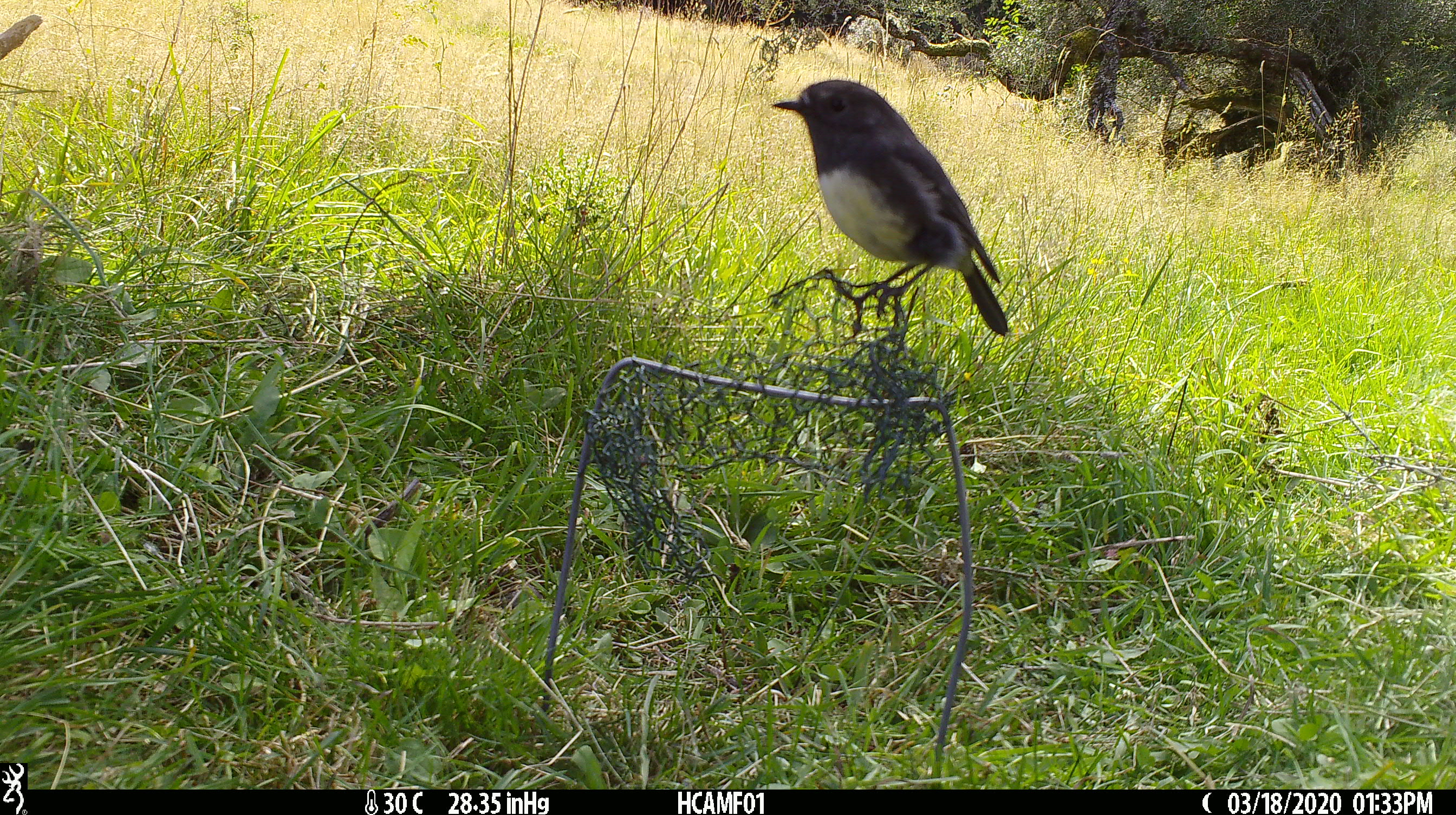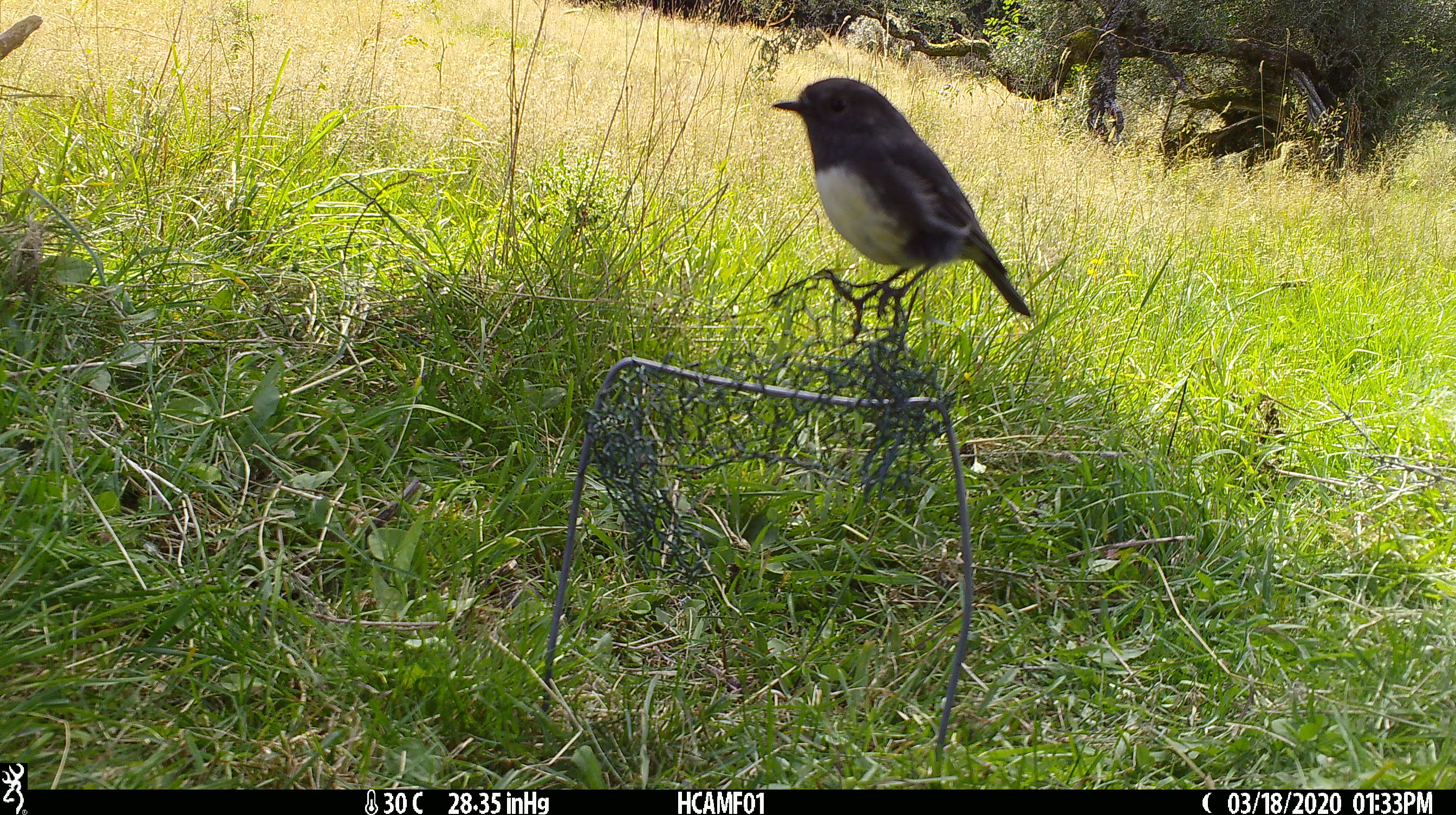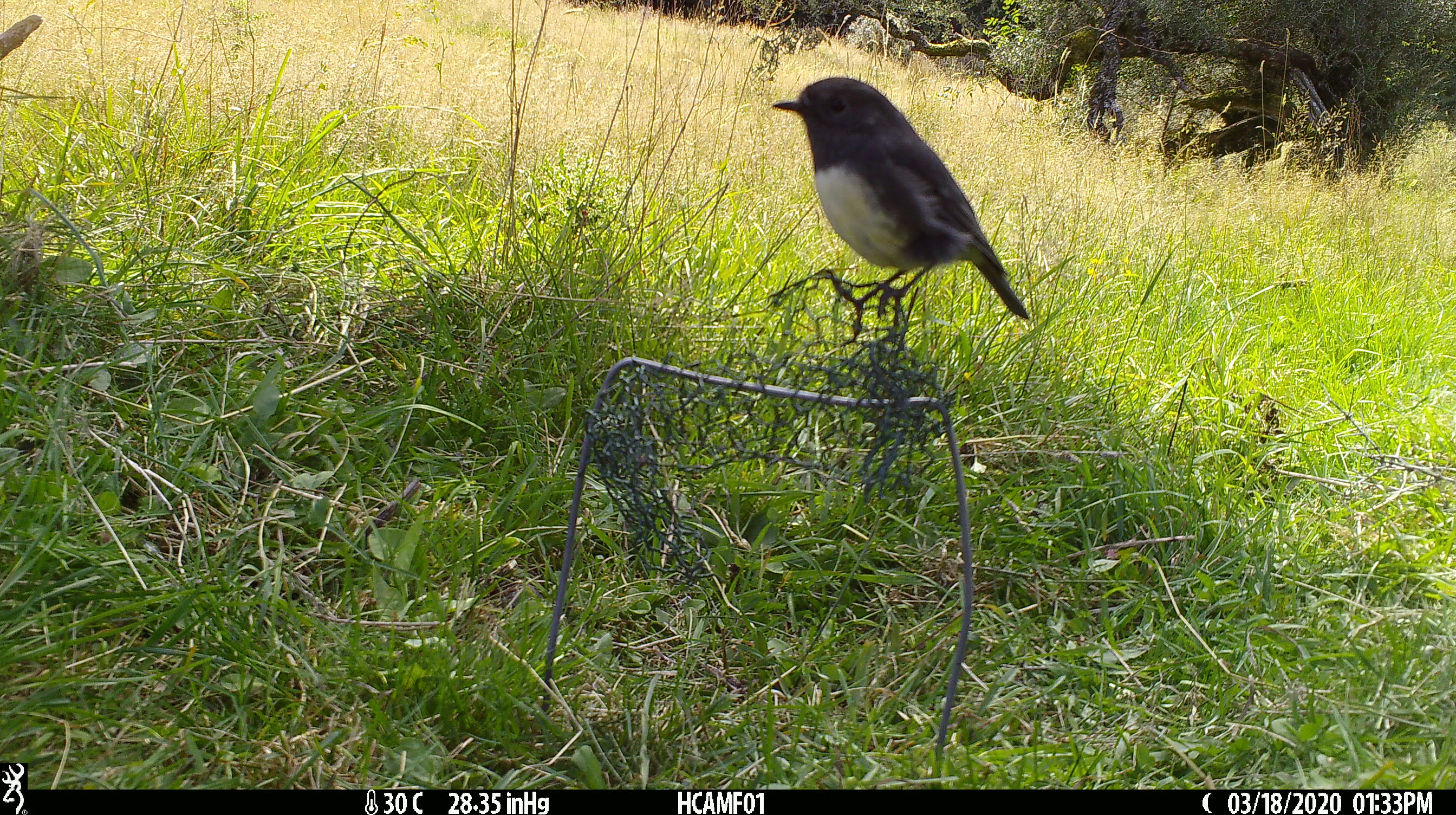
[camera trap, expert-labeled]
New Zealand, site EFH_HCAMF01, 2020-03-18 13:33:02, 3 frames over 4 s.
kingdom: Animalia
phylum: Chordata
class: Aves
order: Passeriformes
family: Petroicidae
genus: Petroica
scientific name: Petroica australis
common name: new zealand robin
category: robin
Robin (new zealand robin) (Petroica australis).